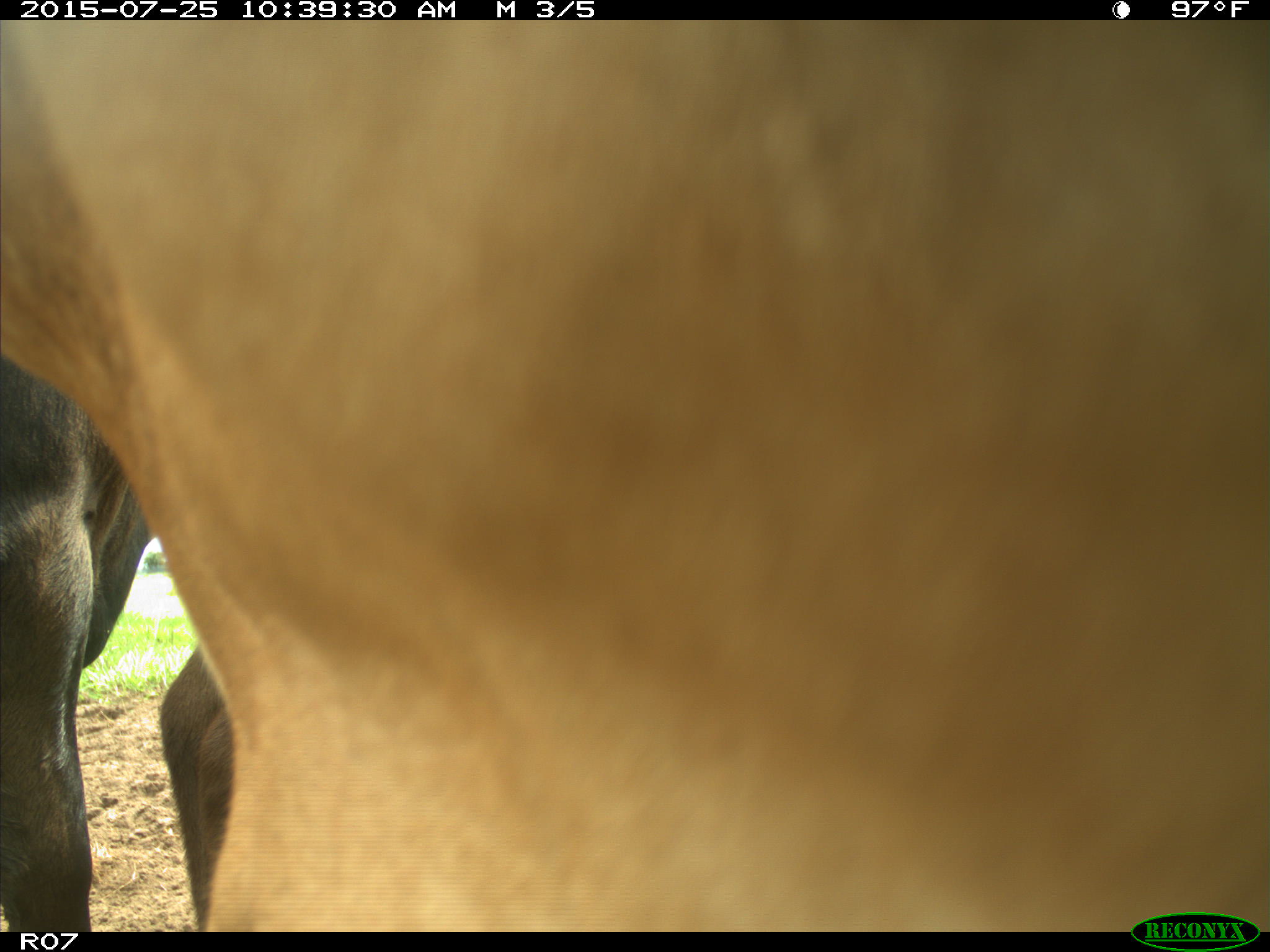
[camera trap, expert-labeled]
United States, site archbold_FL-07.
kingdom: Animalia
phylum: Chordata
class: Mammalia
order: Artiodactyla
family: Bovidae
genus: Bos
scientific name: Bos taurus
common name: domestic cow